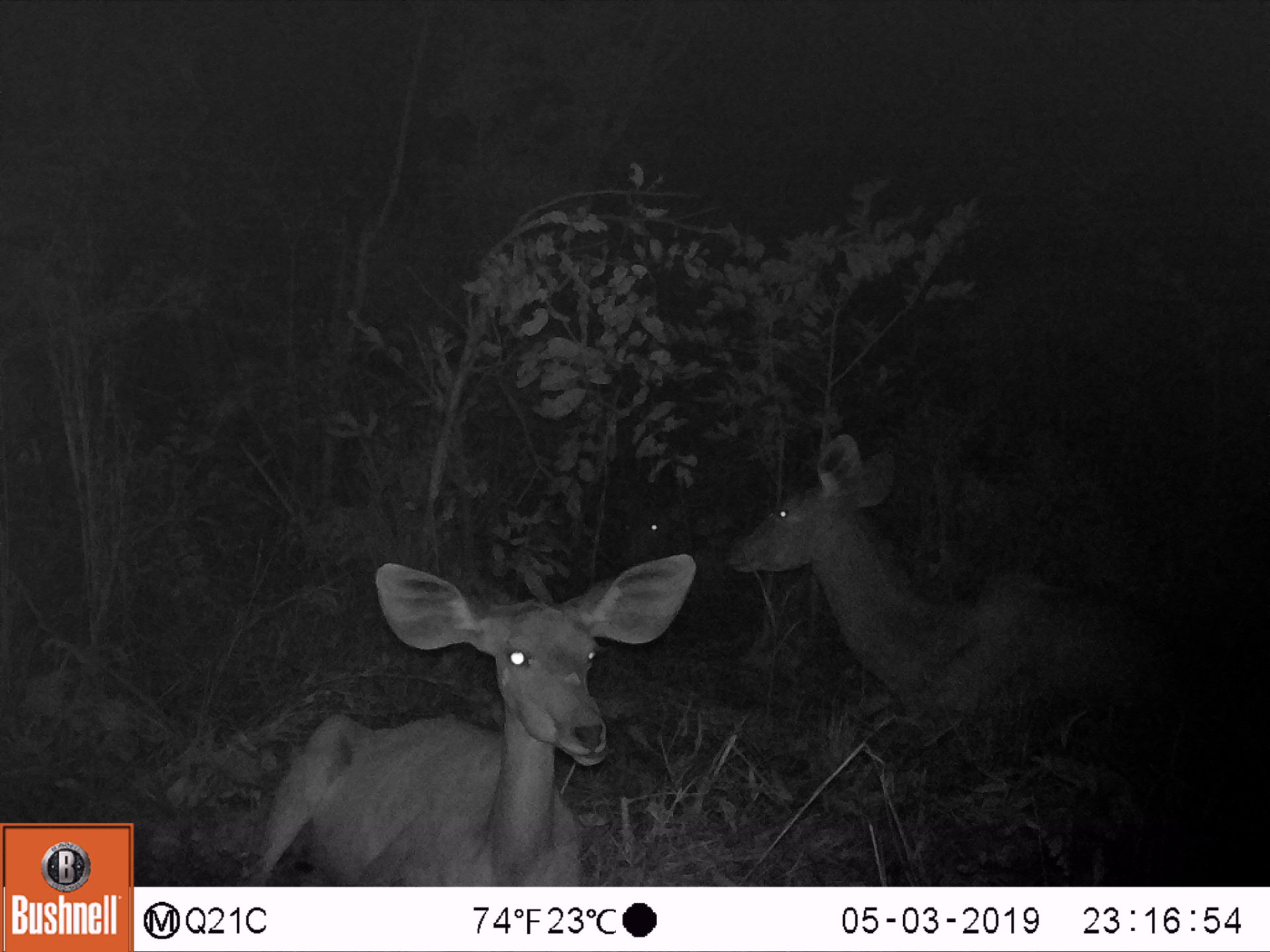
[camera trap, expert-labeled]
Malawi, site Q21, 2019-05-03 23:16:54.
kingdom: Animalia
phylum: Chordata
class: Mammalia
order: Artiodactyla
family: Bovidae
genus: Tragelaphus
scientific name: Tragelaphus strepsiceros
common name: greater kudu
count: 3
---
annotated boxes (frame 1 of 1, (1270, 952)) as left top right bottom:
greater kudu: 722 432 1199 778; 238 549 706 883; 607 484 696 571